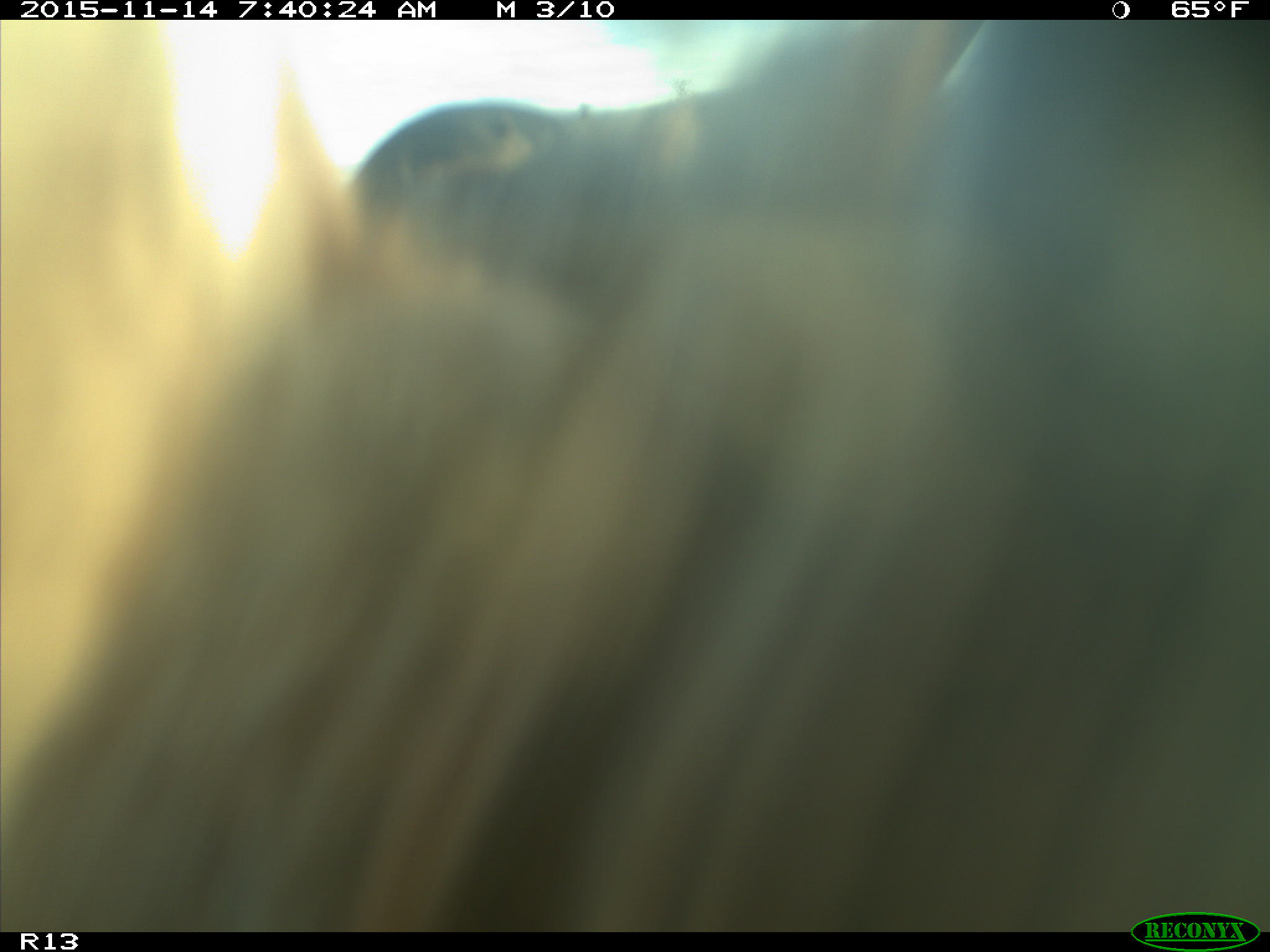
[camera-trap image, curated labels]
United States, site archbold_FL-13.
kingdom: Animalia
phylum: Chordata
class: Mammalia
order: Artiodactyla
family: Bovidae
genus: Bos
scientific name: Bos taurus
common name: domestic cow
Bos taurus (domestic cow).